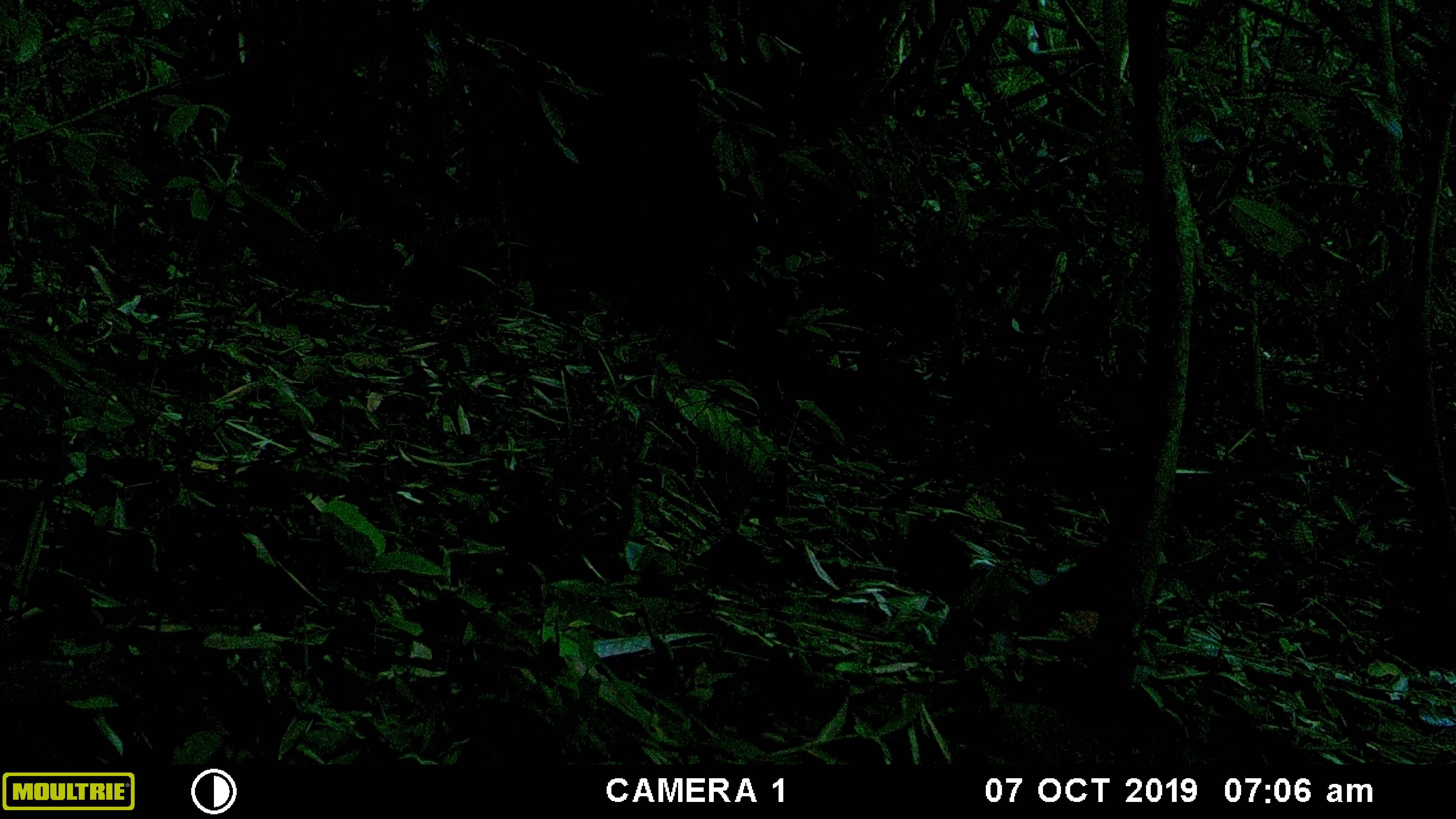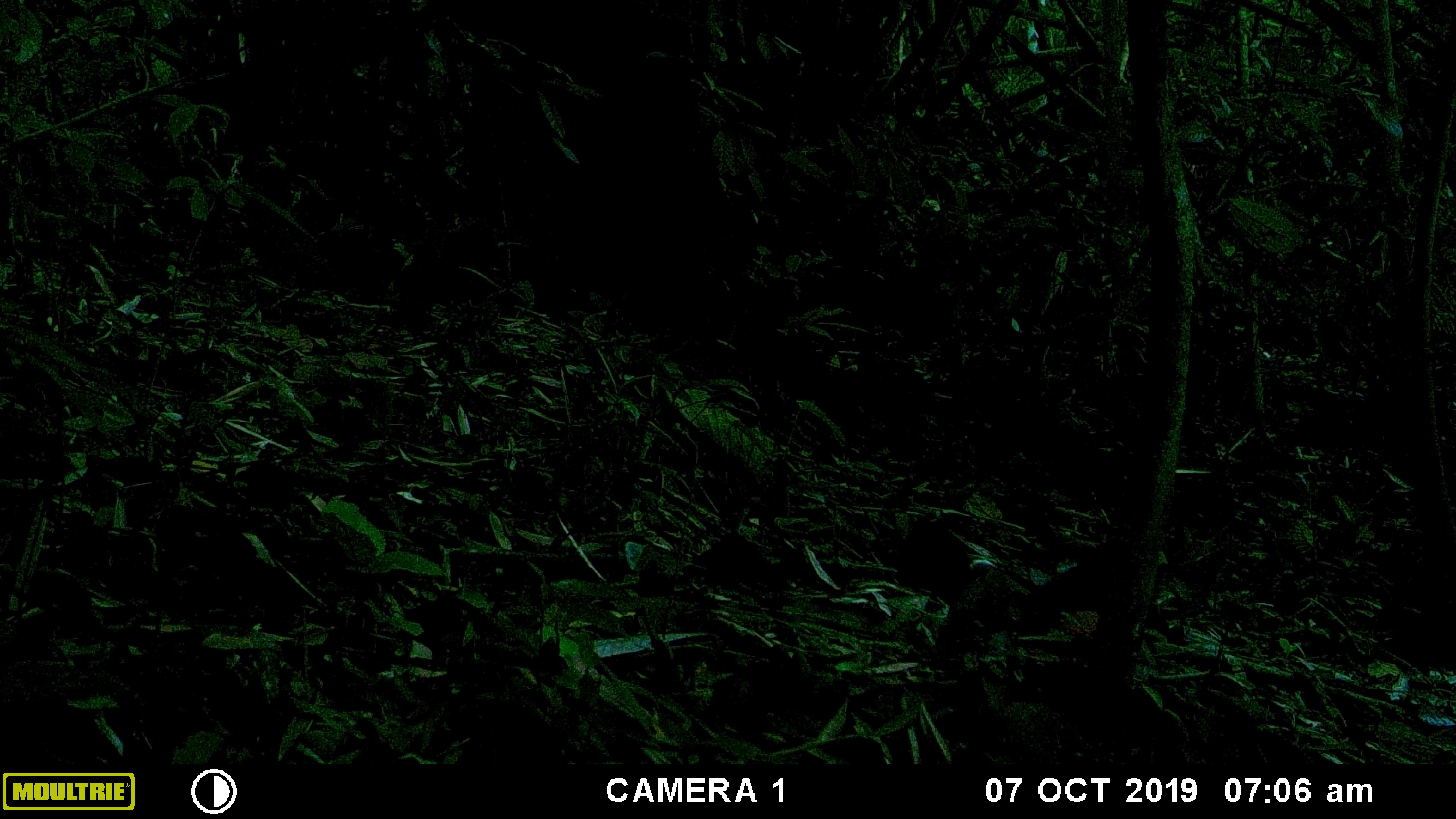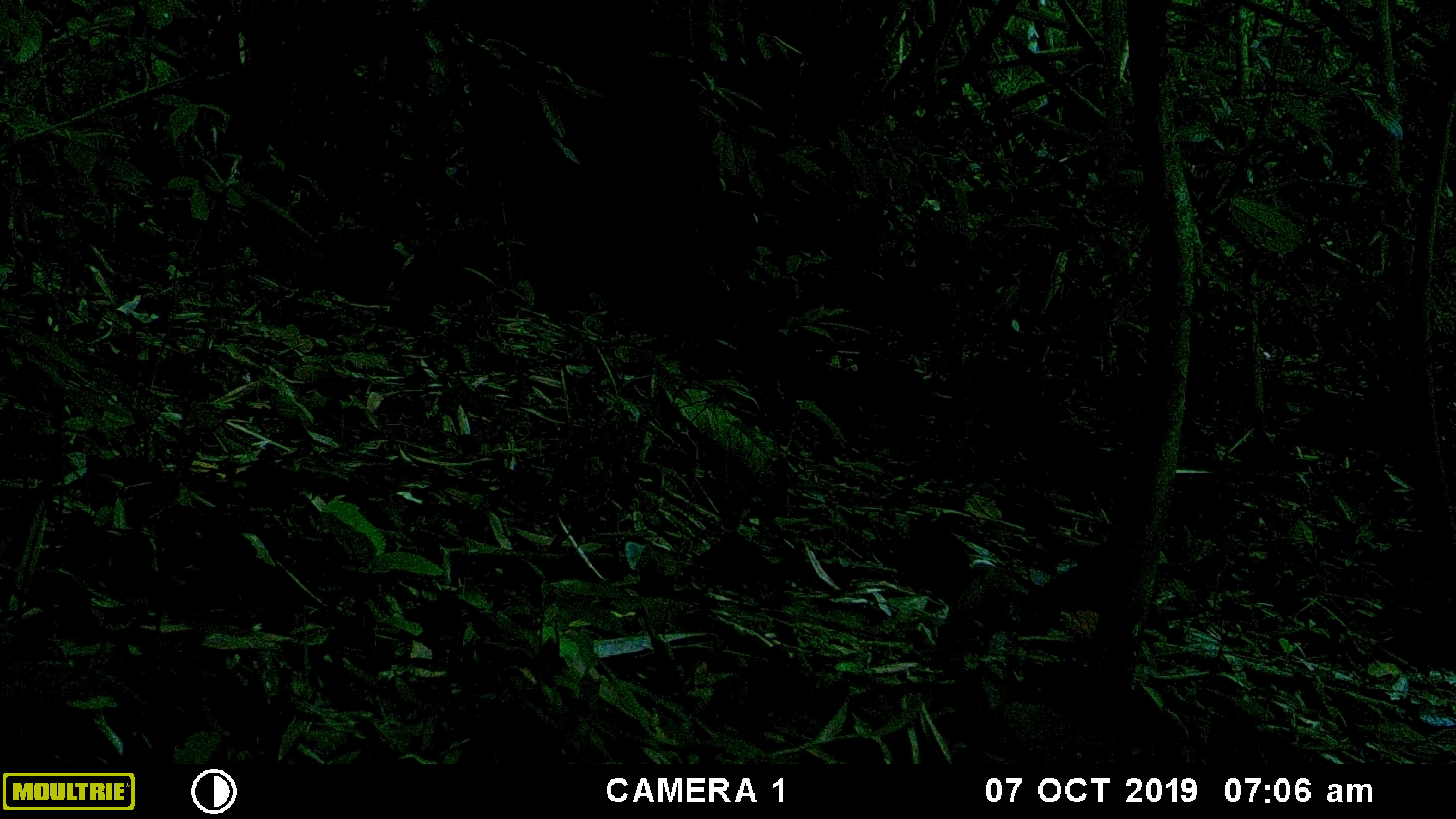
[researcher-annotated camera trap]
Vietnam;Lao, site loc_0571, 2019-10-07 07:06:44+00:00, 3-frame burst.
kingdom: Animalia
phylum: Chordata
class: Mammalia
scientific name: Mammalia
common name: mammal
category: unidentified small mammal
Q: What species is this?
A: Unidentified small mammal (mammal) (Mammalia).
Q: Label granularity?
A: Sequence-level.